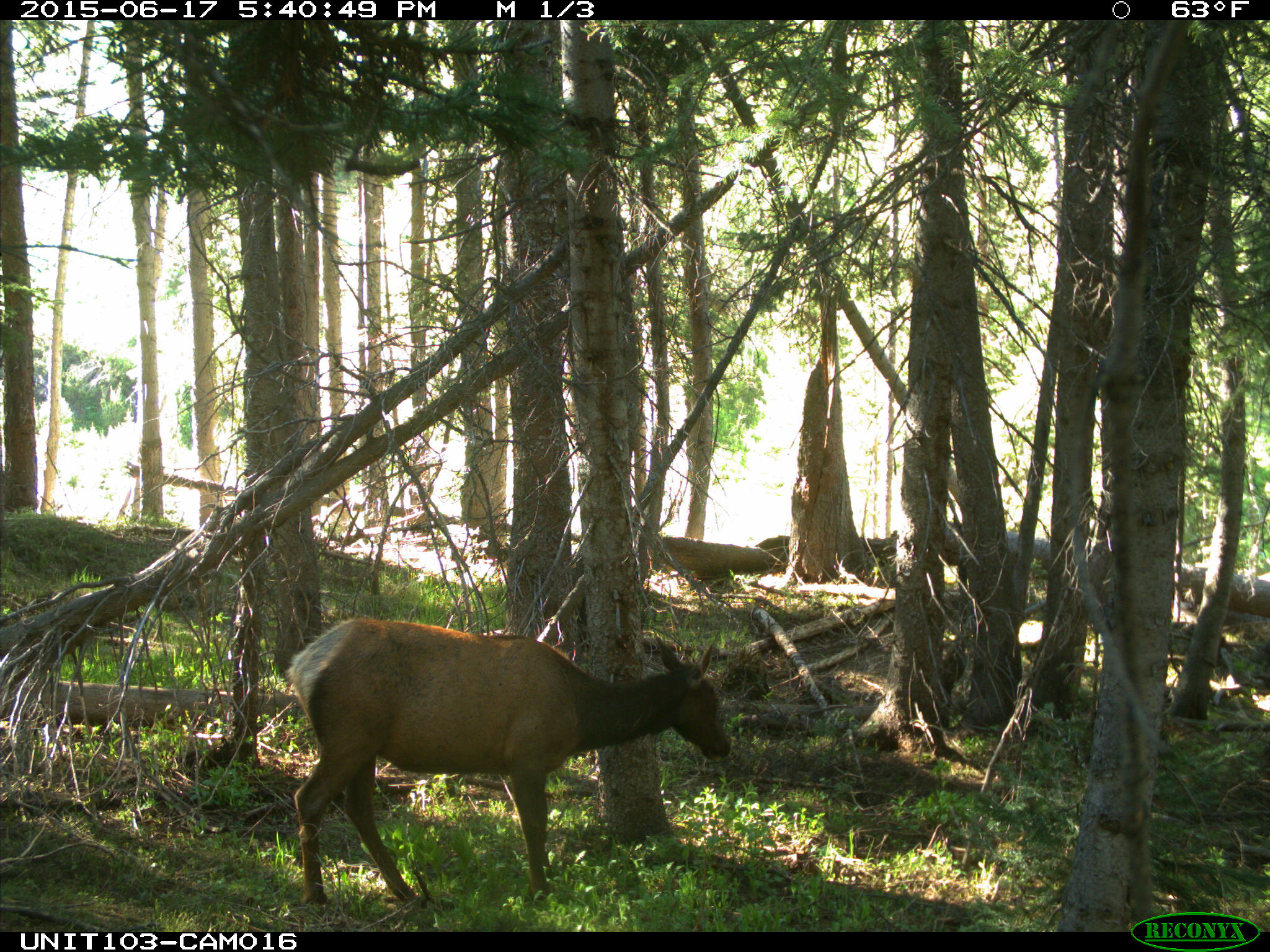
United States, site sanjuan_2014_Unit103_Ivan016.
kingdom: Animalia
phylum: Chordata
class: Mammalia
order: Artiodactyla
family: Cervidae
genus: Cervus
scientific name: Cervus elaphus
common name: red deer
Cervus elaphus (red deer).